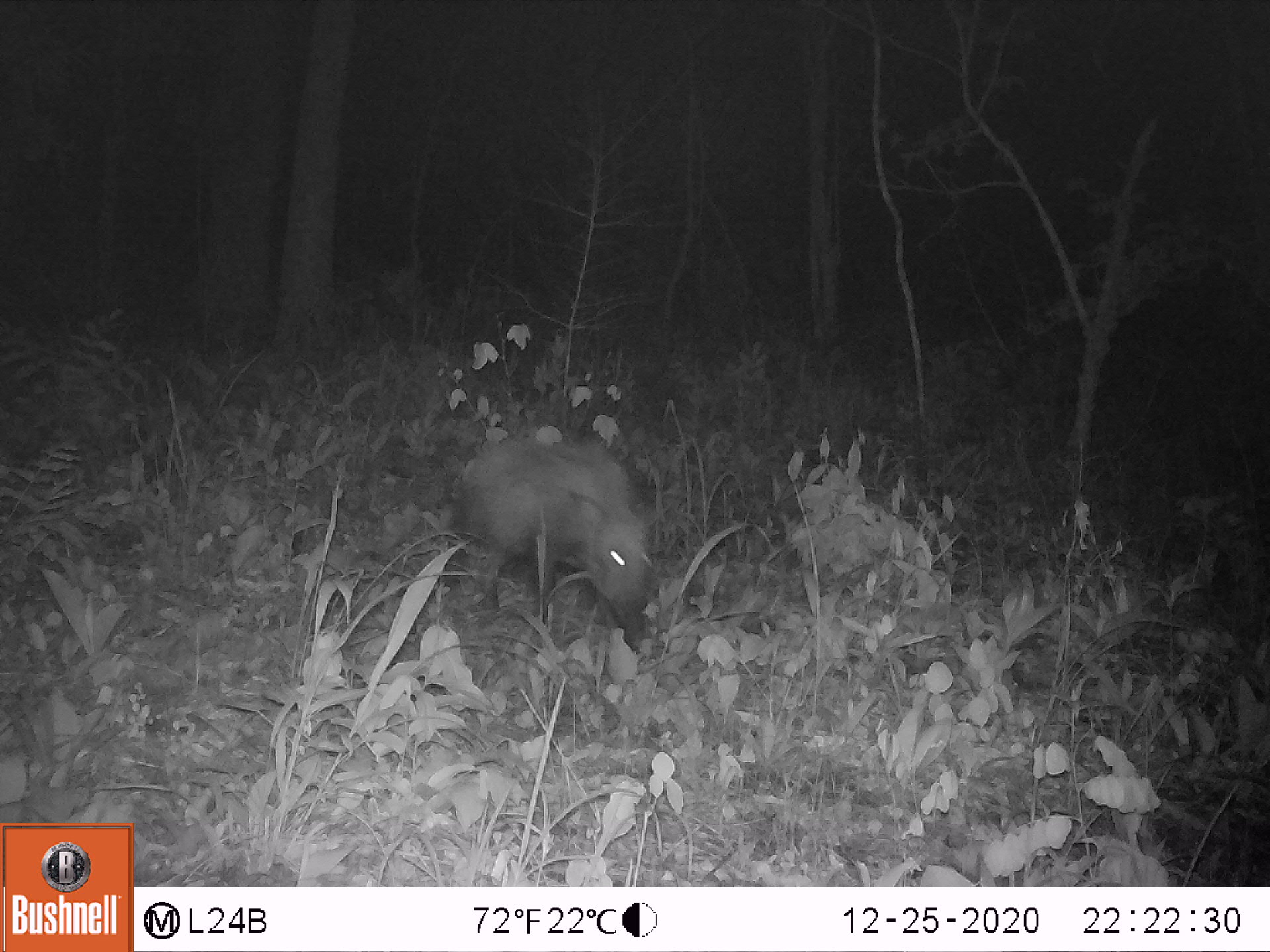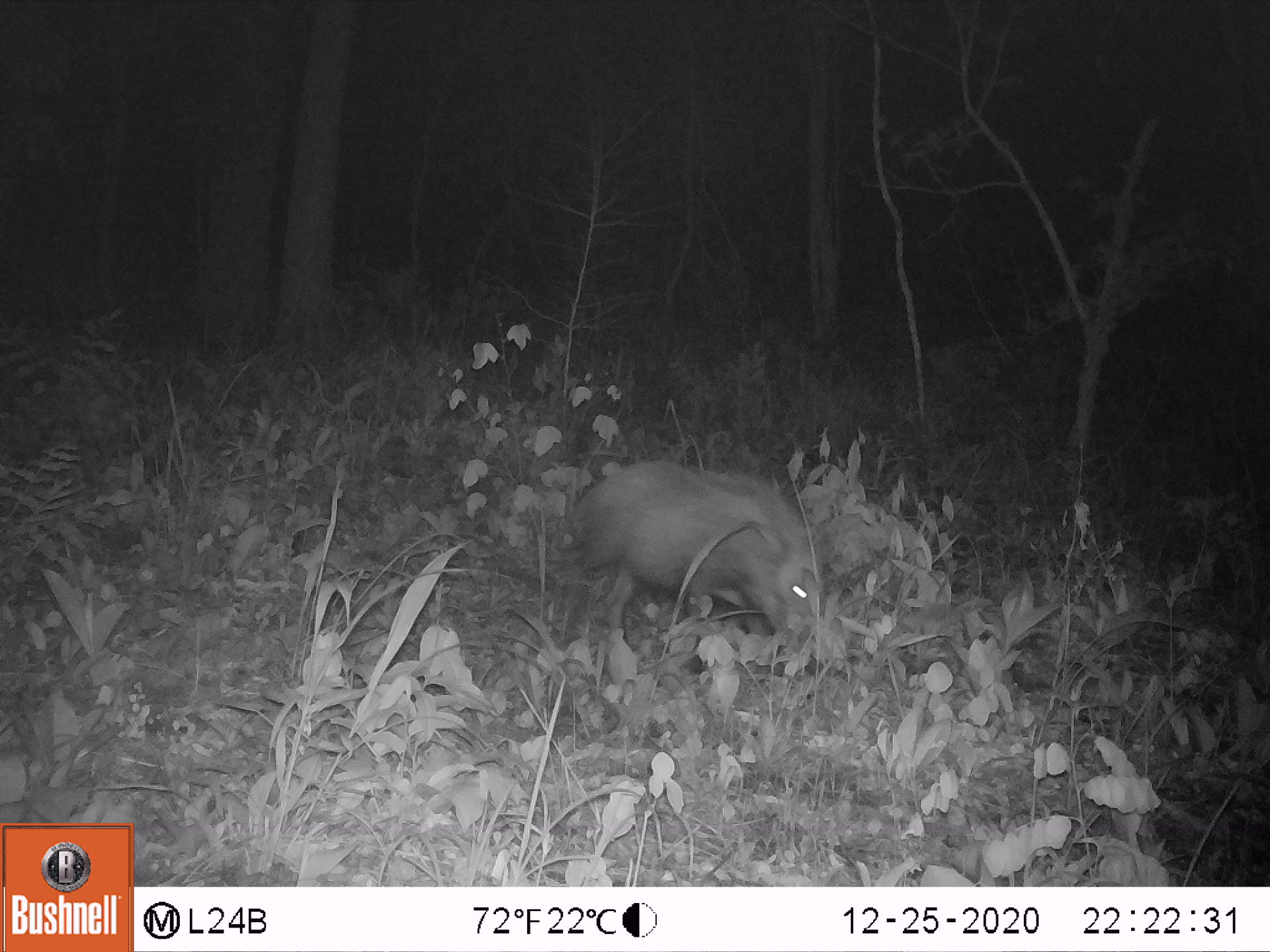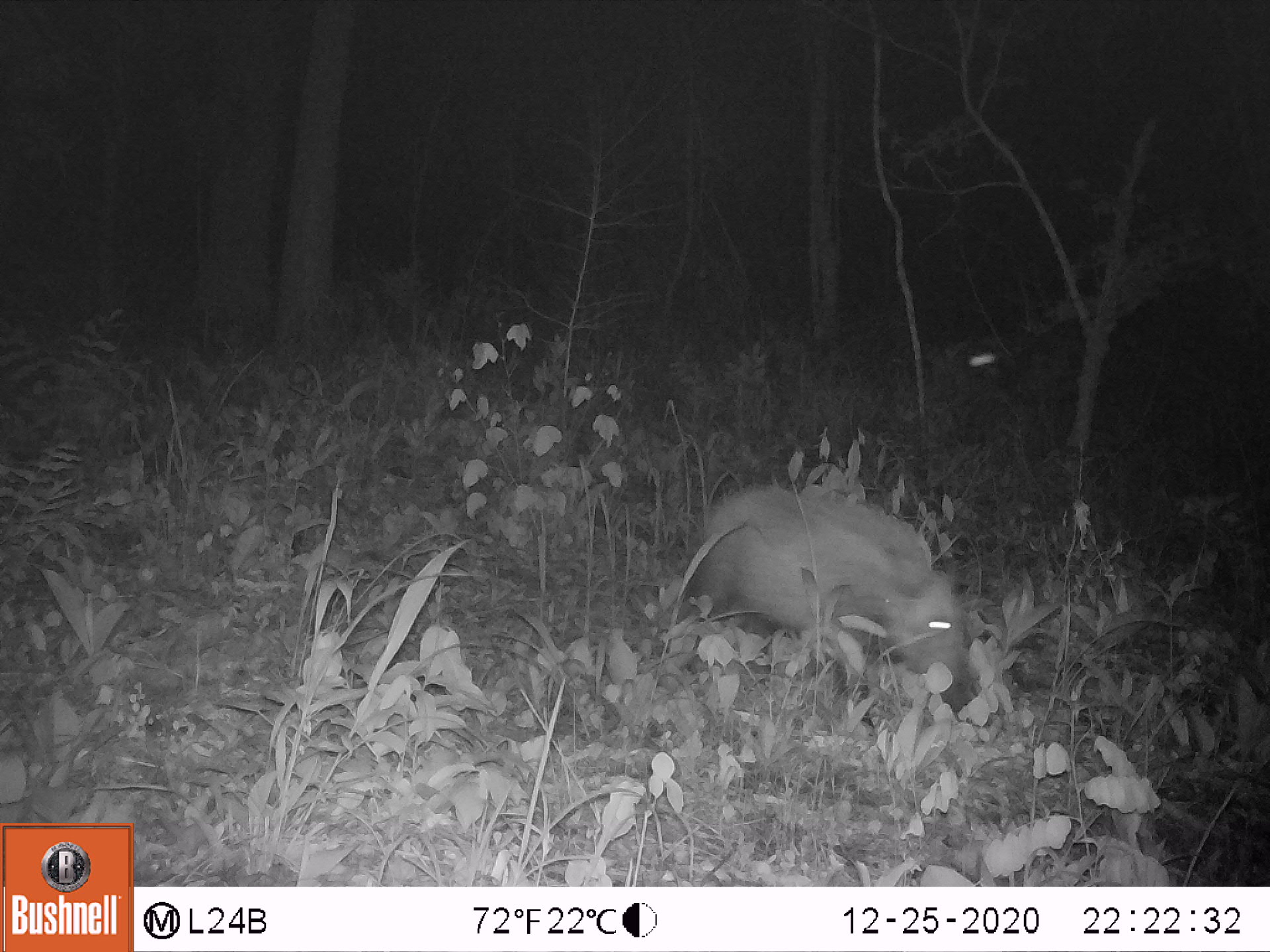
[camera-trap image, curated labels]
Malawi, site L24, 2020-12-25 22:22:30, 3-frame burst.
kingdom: Animalia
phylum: Chordata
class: Mammalia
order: Artiodactyla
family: Suidae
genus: Potamochoerus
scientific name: Potamochoerus larvatus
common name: bushpig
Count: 1.